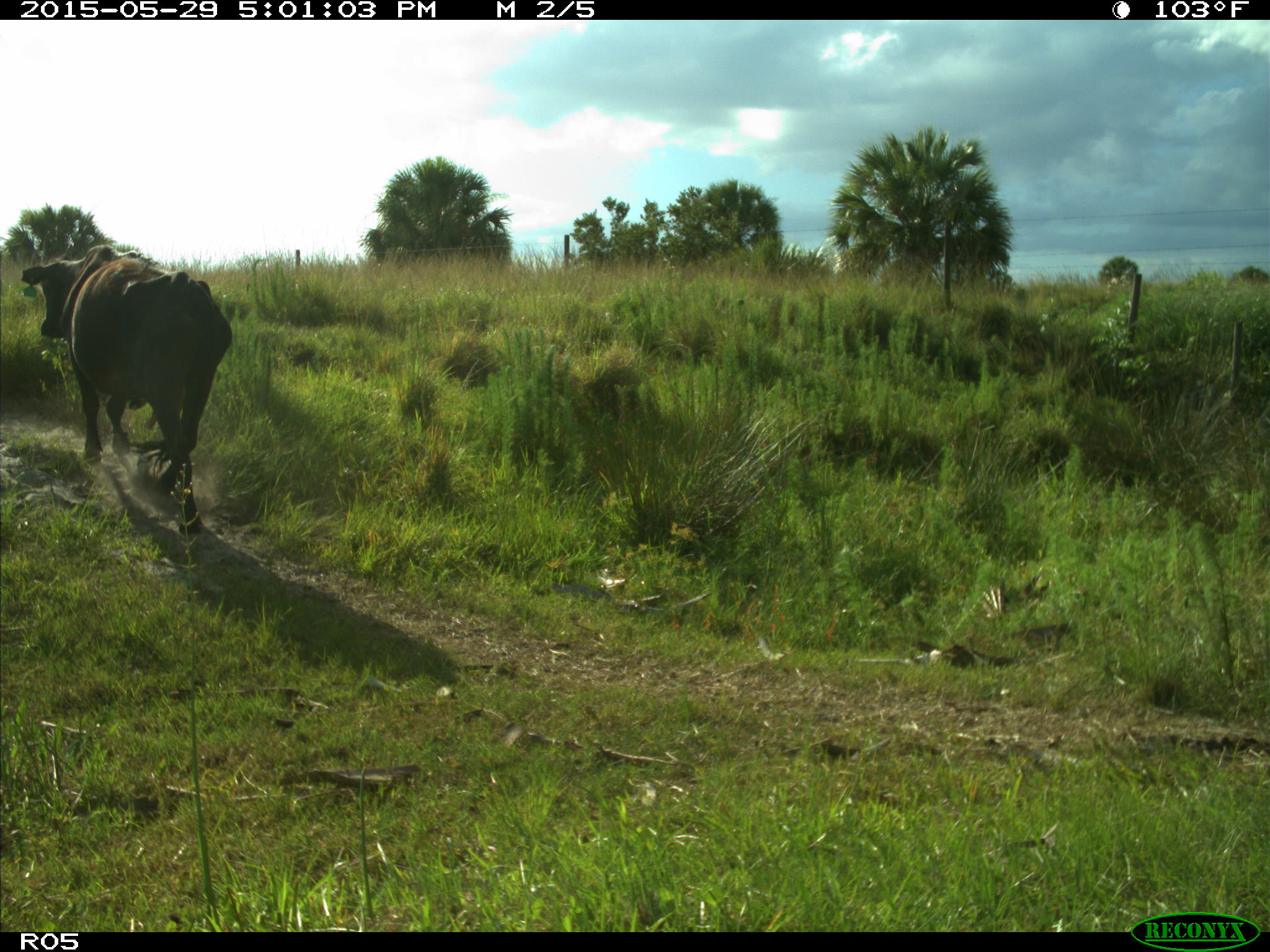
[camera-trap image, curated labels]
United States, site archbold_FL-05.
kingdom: Animalia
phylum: Chordata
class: Mammalia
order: Artiodactyla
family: Bovidae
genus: Bos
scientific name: Bos taurus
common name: domestic cow